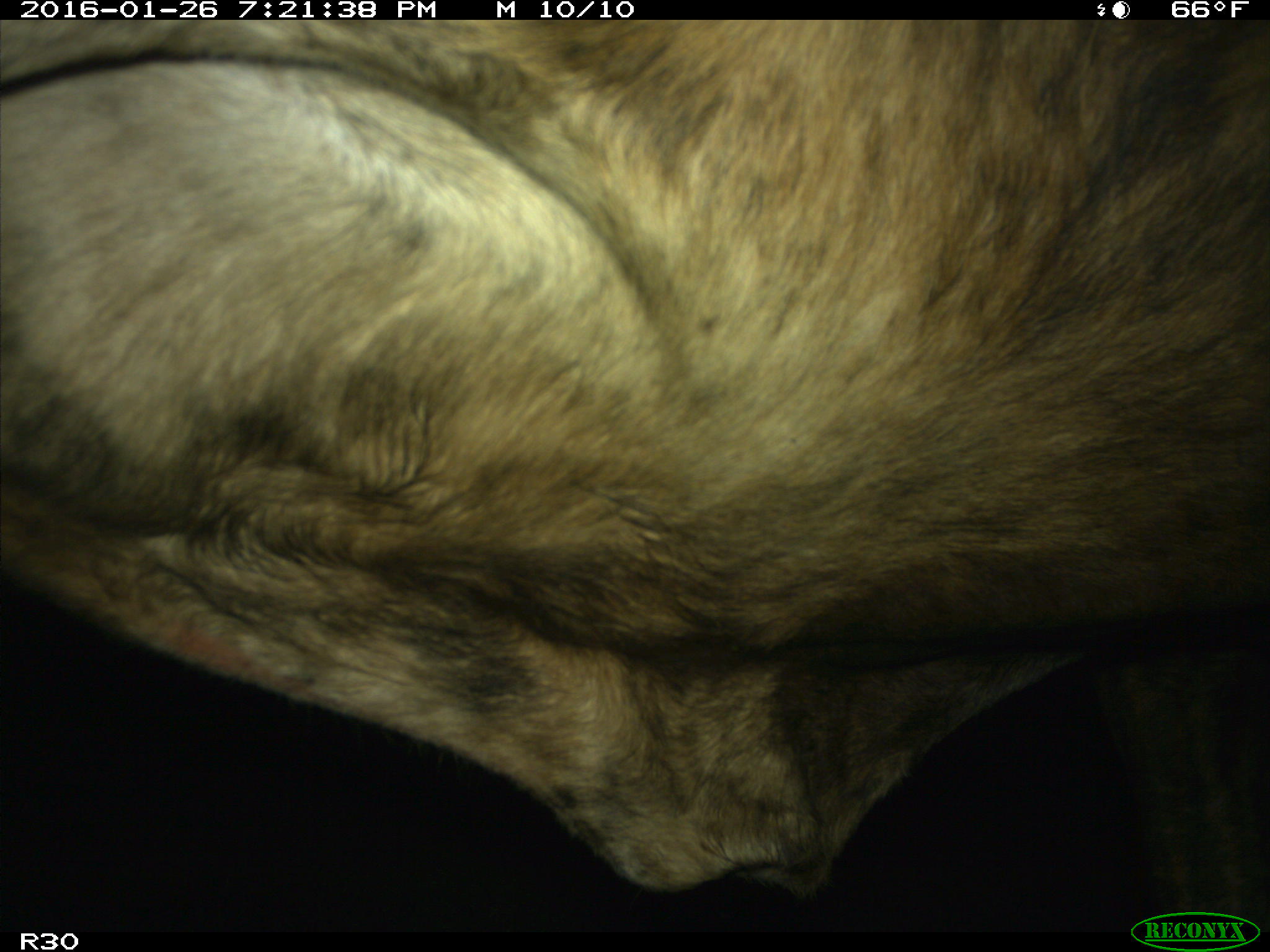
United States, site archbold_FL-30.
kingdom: Animalia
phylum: Chordata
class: Mammalia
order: Artiodactyla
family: Bovidae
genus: Bos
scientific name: Bos taurus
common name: domestic cow